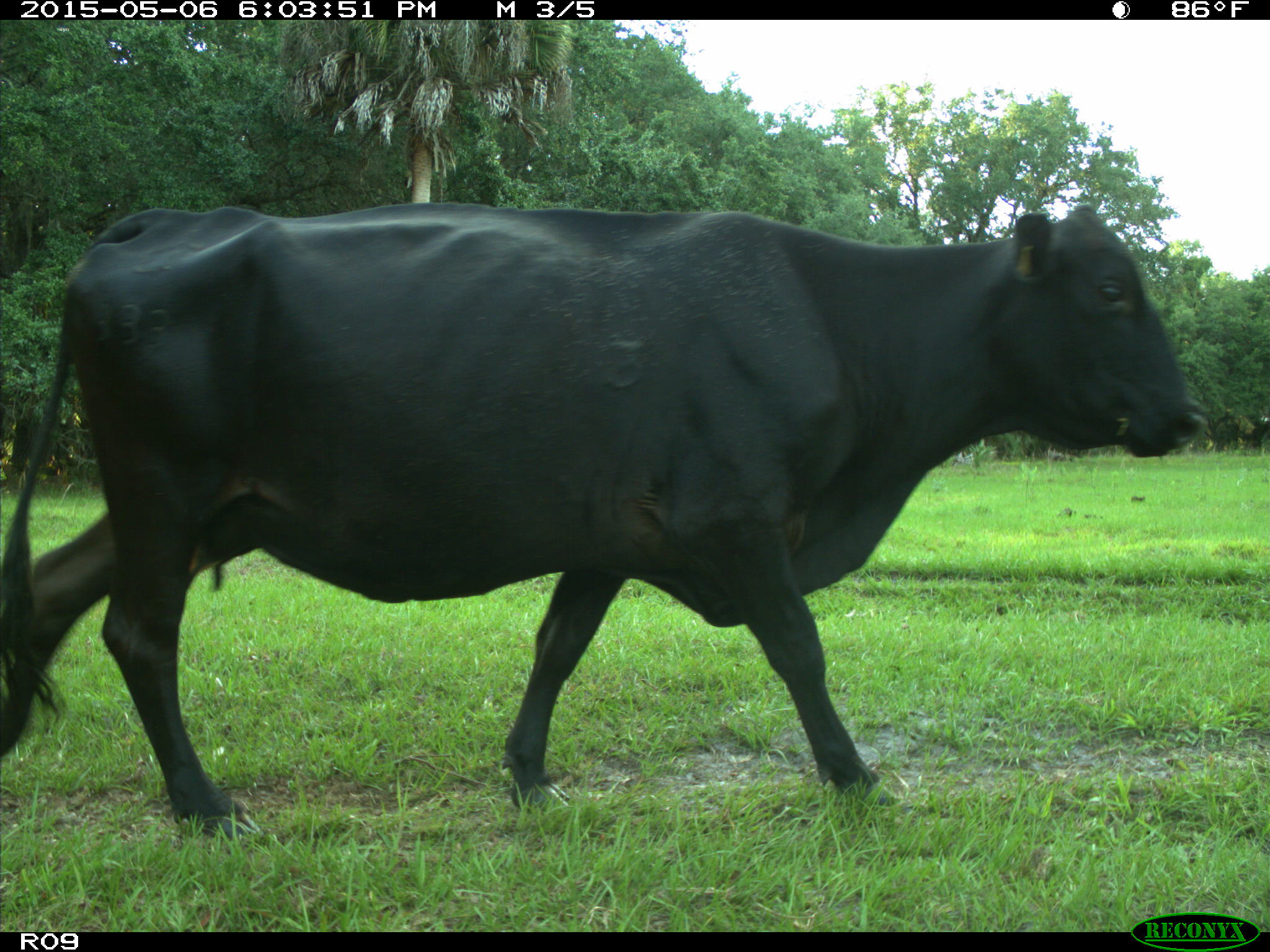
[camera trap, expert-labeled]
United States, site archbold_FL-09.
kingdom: Animalia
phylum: Chordata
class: Mammalia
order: Artiodactyla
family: Bovidae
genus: Bos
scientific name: Bos taurus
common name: domestic cow